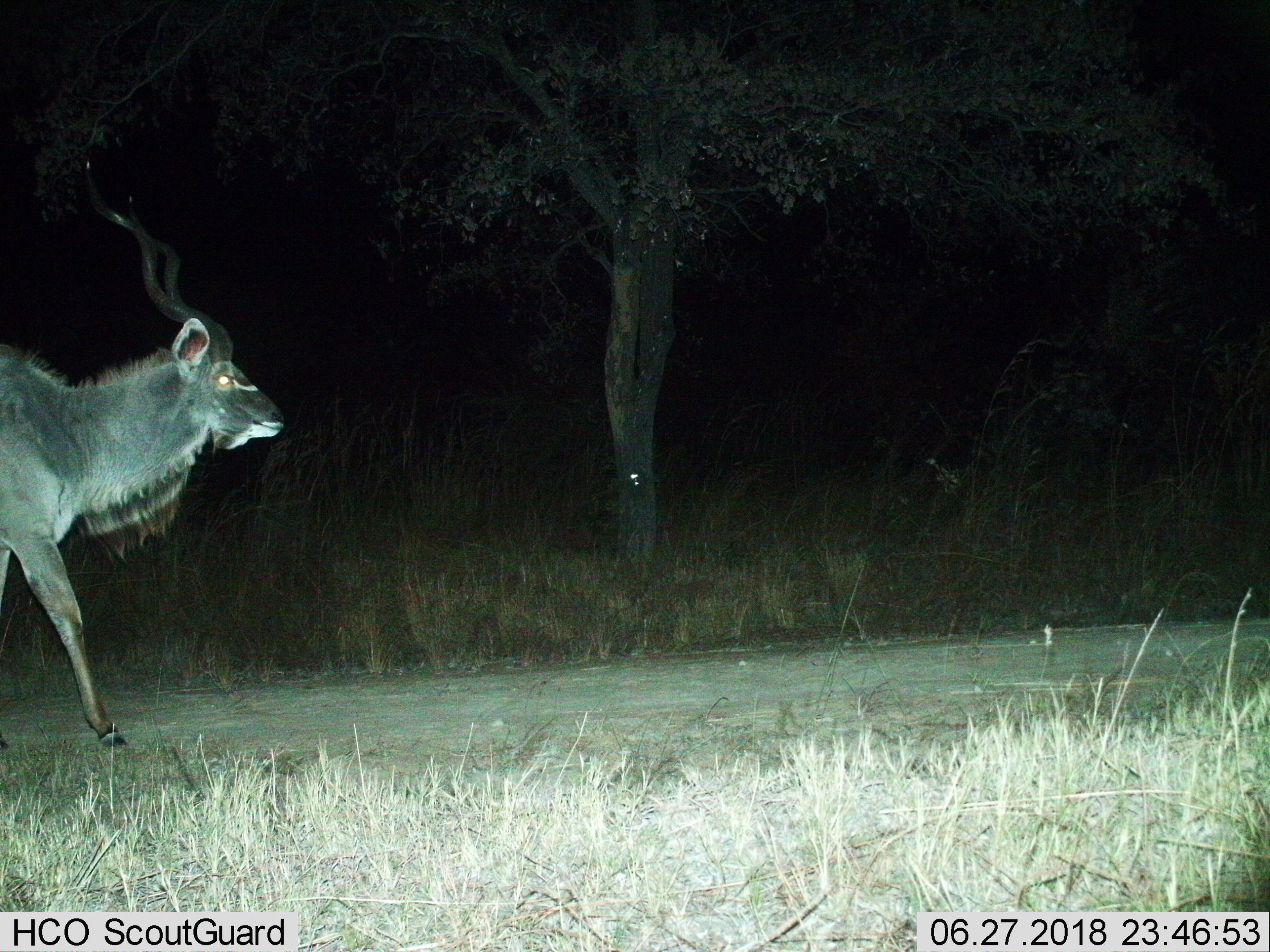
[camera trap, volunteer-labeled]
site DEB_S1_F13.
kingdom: Animalia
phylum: Chordata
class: Mammalia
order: Artiodactyla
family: Bovidae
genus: Tragelaphus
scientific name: Tragelaphus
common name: kudu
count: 1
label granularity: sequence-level